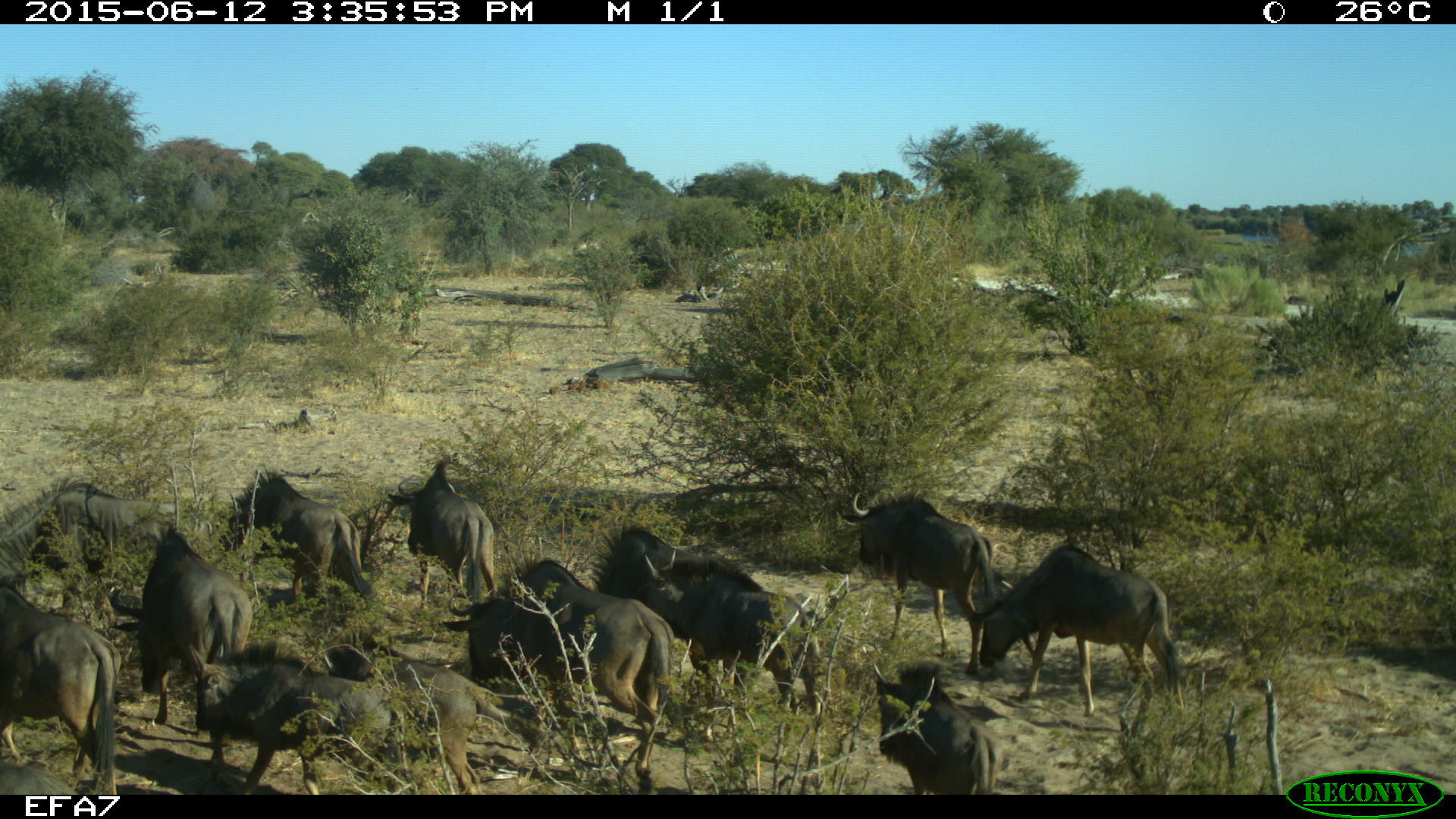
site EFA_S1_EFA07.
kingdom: Animalia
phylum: Chordata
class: Mammalia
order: Artiodactyla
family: Bovidae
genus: Connochaetes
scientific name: Connochaetes taurinus taurinus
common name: blue wildebeest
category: wildebeestblue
Wildebeestblue (blue wildebeest) (Connochaetes taurinus taurinus), count 11-50. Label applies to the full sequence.